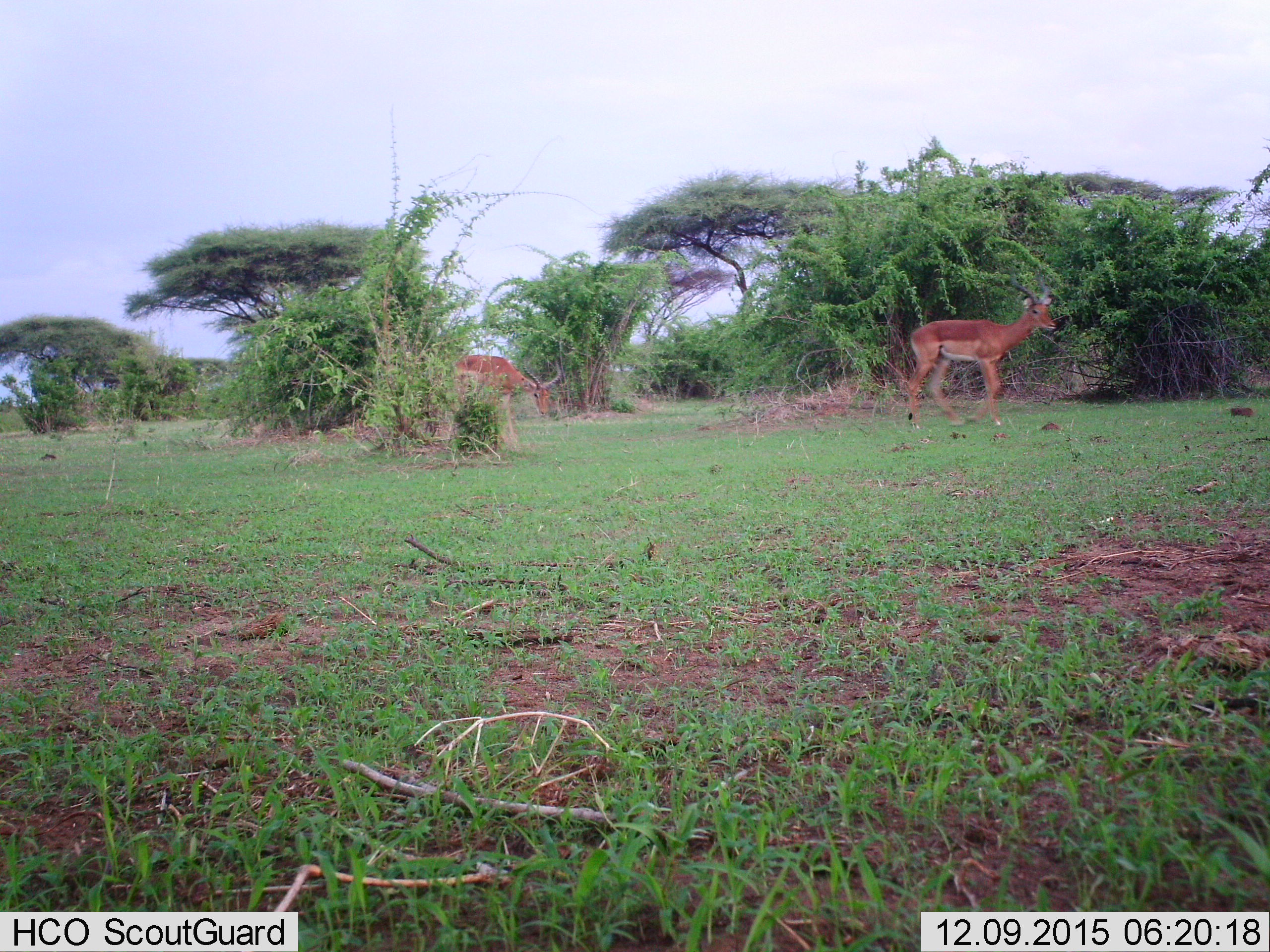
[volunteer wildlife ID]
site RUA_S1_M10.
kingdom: Animalia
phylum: Chordata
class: Mammalia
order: Artiodactyla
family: Bovidae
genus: Aepyceros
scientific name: Aepyceros melampus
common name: impala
Impala (Aepyceros melampus), count 2. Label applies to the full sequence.